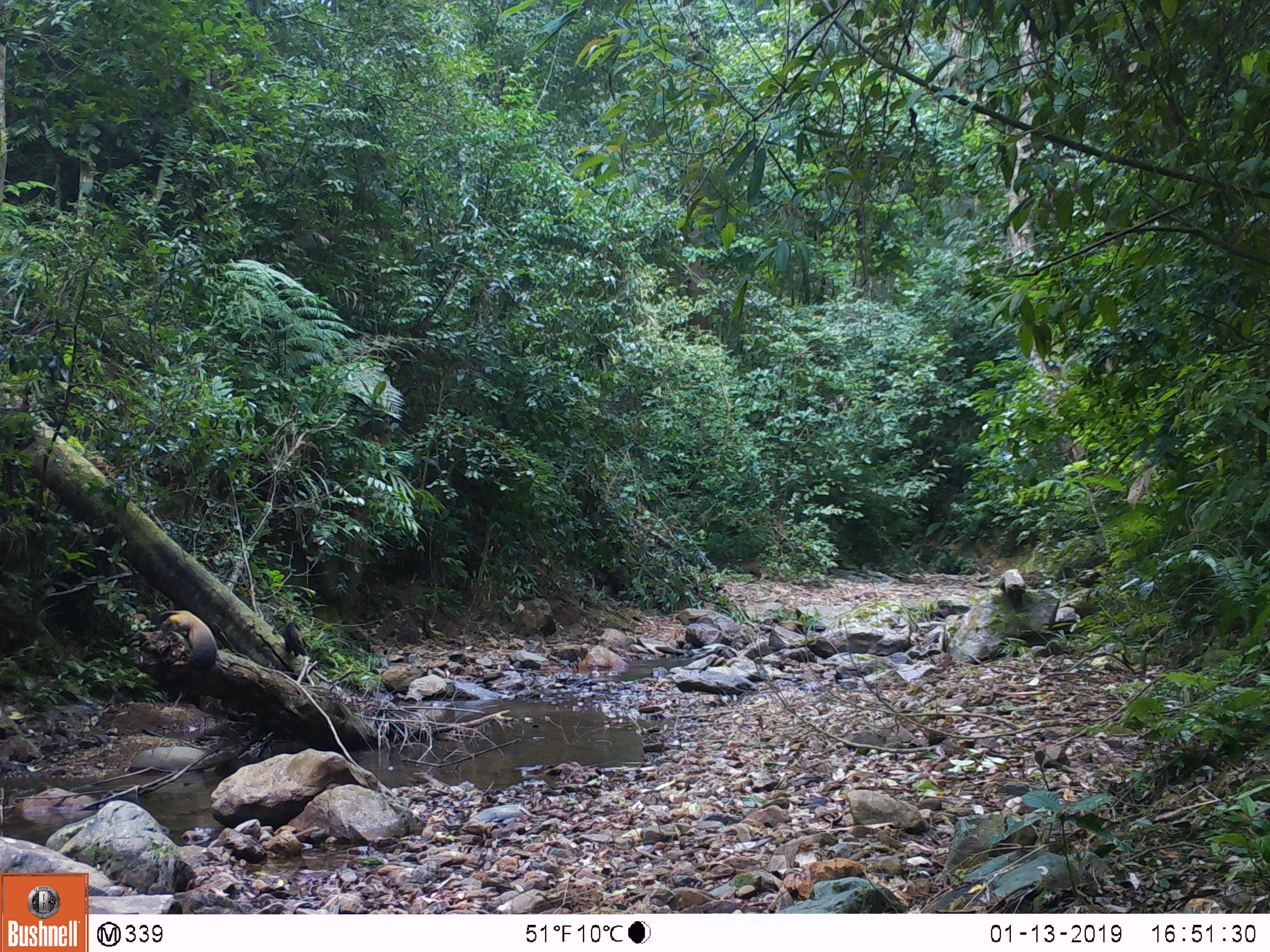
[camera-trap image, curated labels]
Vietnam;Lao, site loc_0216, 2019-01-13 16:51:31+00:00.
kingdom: Animalia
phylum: Chordata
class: Mammalia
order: Carnivora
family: Mustelidae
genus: Martes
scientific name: Martes flavigula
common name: yellow-throated marten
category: yellow throated marten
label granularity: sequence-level